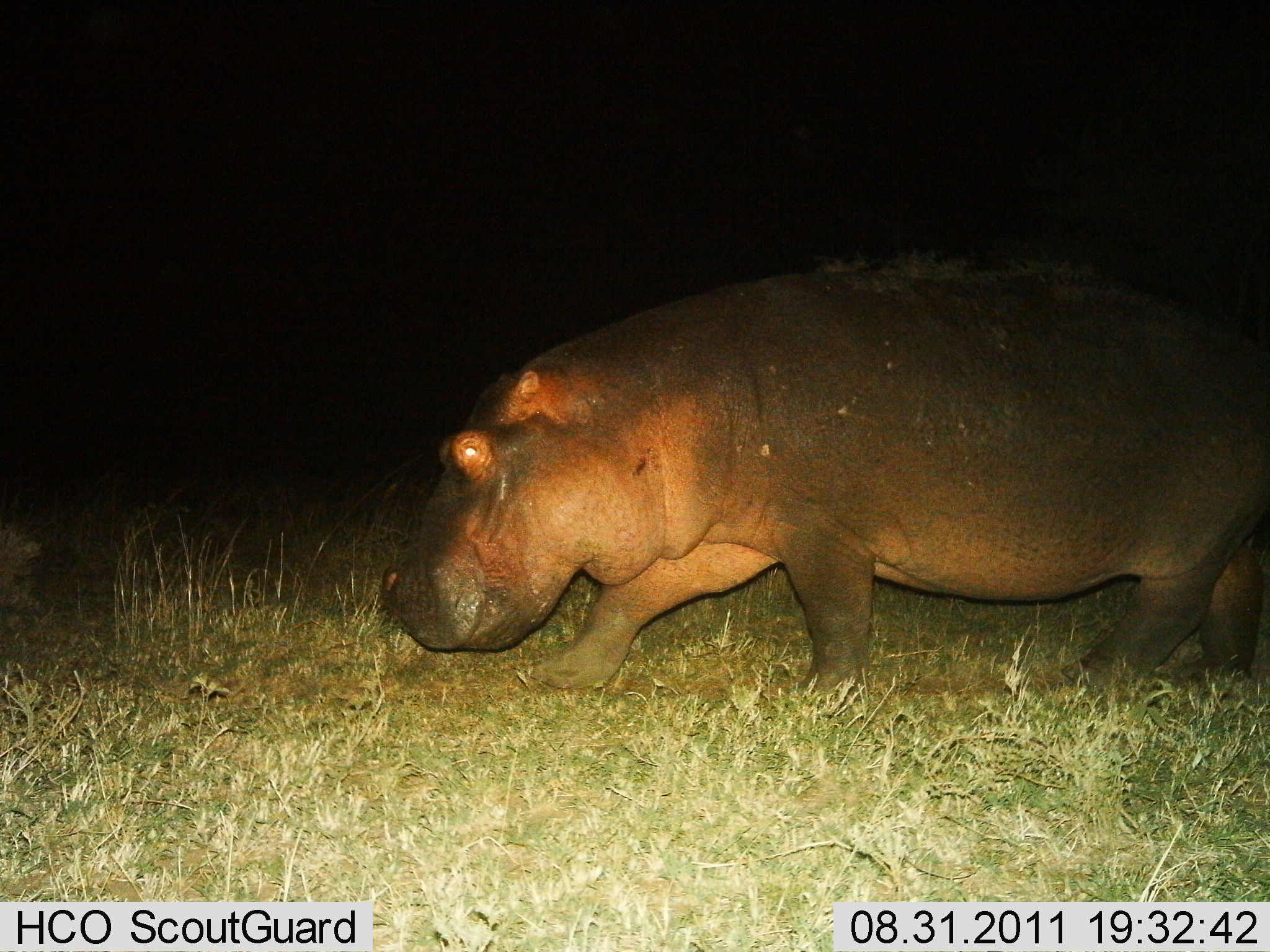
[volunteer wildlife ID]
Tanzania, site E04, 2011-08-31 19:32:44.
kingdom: Animalia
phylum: Chordata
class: Mammalia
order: Artiodactyla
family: Hippopotamidae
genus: Hippopotamus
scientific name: Hippopotamus amphibius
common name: hippopotamus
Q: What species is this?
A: Hippopotamus (Hippopotamus amphibius).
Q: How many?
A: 1.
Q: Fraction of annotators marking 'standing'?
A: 9%.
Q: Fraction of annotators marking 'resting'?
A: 0%.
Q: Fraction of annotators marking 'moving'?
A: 91%.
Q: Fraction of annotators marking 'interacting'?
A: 0%.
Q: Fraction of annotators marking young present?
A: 0%.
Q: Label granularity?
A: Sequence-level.